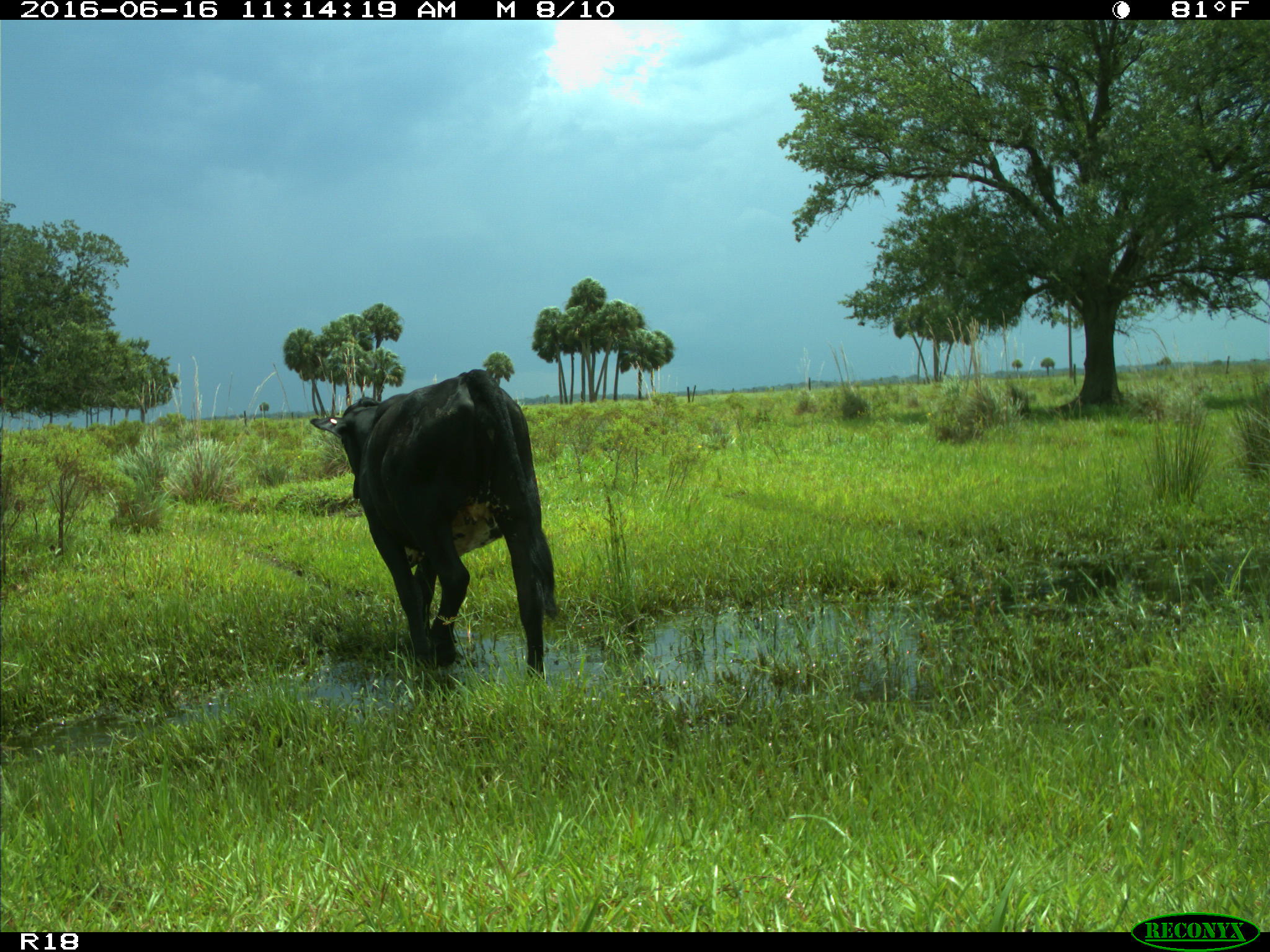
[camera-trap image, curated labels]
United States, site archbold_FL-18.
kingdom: Animalia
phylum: Chordata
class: Mammalia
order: Artiodactyla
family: Bovidae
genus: Bos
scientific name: Bos taurus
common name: domestic cow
Bos taurus (domestic cow).